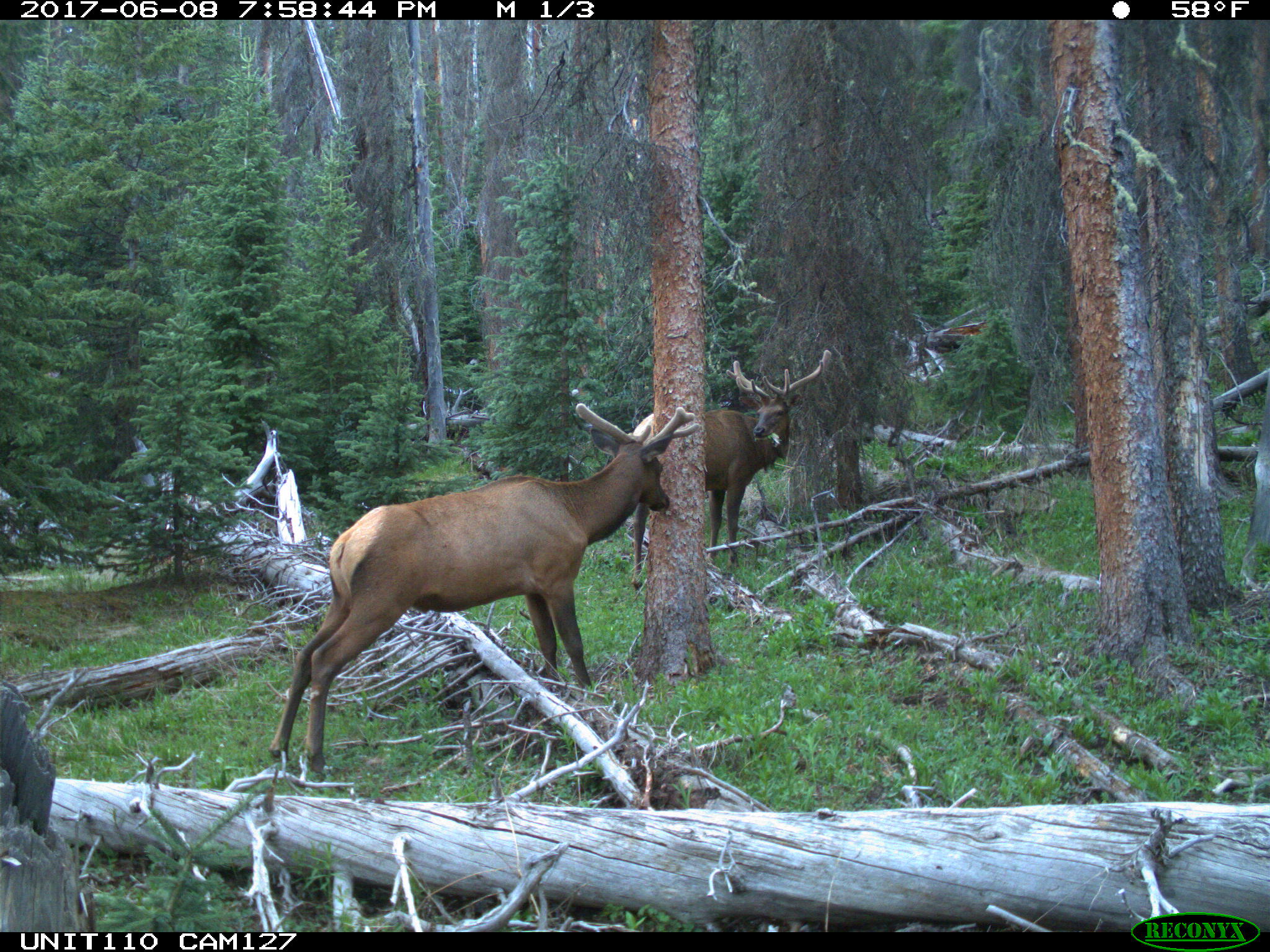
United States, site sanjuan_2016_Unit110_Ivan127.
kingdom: Animalia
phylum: Chordata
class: Mammalia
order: Artiodactyla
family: Cervidae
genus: Cervus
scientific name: Cervus elaphus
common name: red deer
Cervus elaphus (red deer).